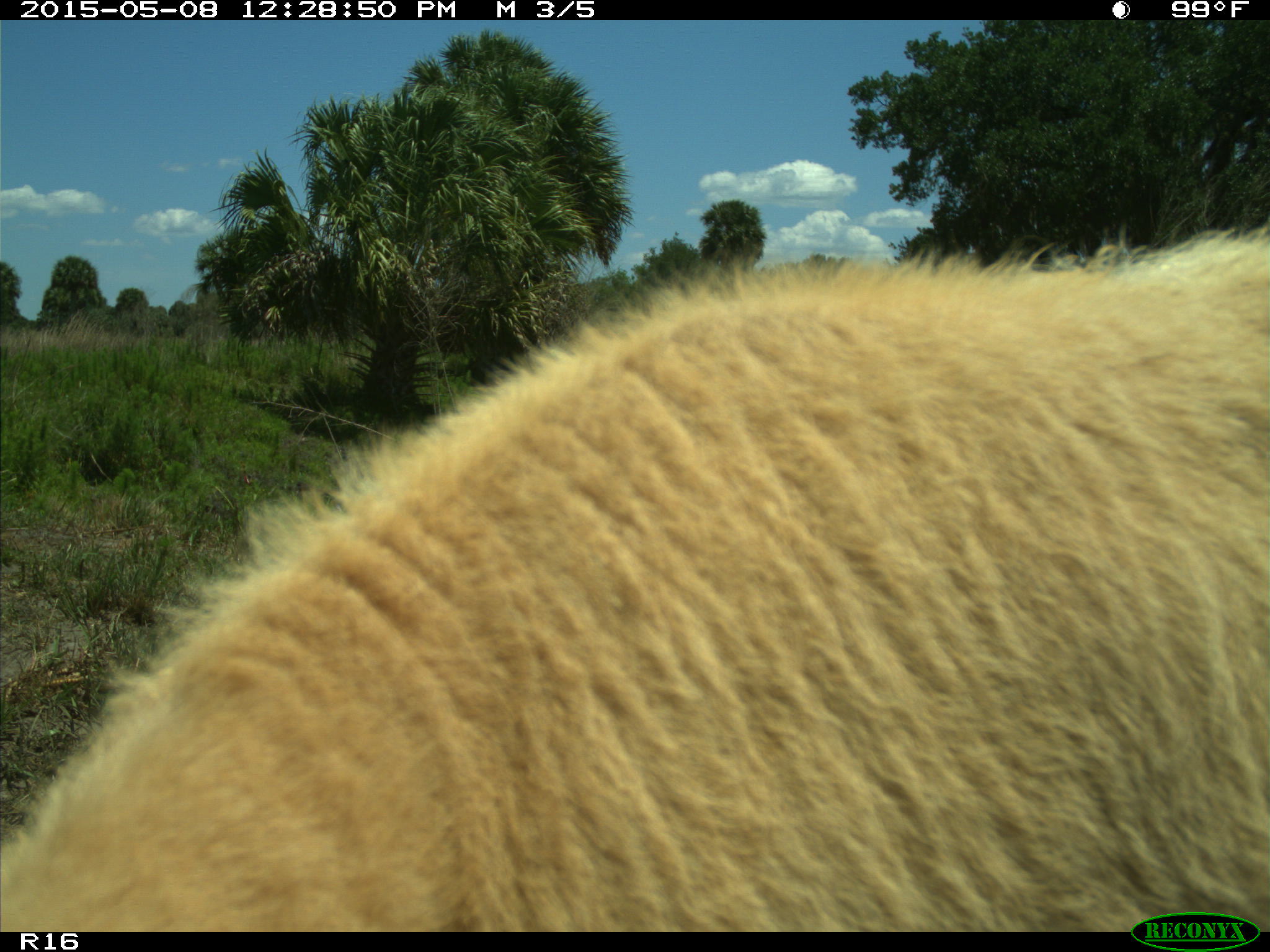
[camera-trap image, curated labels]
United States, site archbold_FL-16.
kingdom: Animalia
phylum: Chordata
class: Mammalia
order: Artiodactyla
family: Bovidae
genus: Bos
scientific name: Bos taurus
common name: domestic cow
Bos taurus (domestic cow).